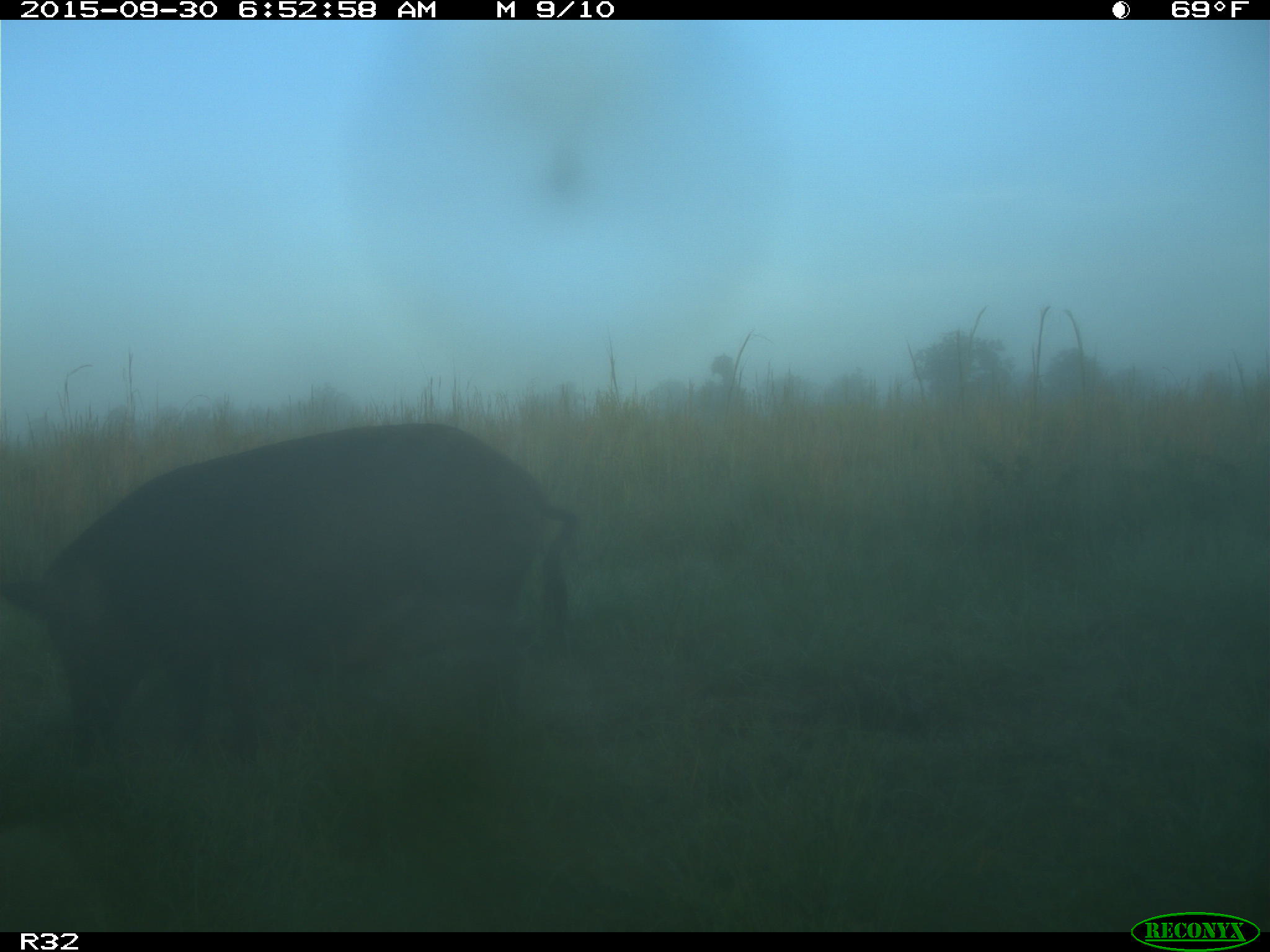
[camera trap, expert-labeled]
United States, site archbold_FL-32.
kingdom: Animalia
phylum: Chordata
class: Mammalia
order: Artiodactyla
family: Suidae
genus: Sus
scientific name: Sus scrofa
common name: wild boar